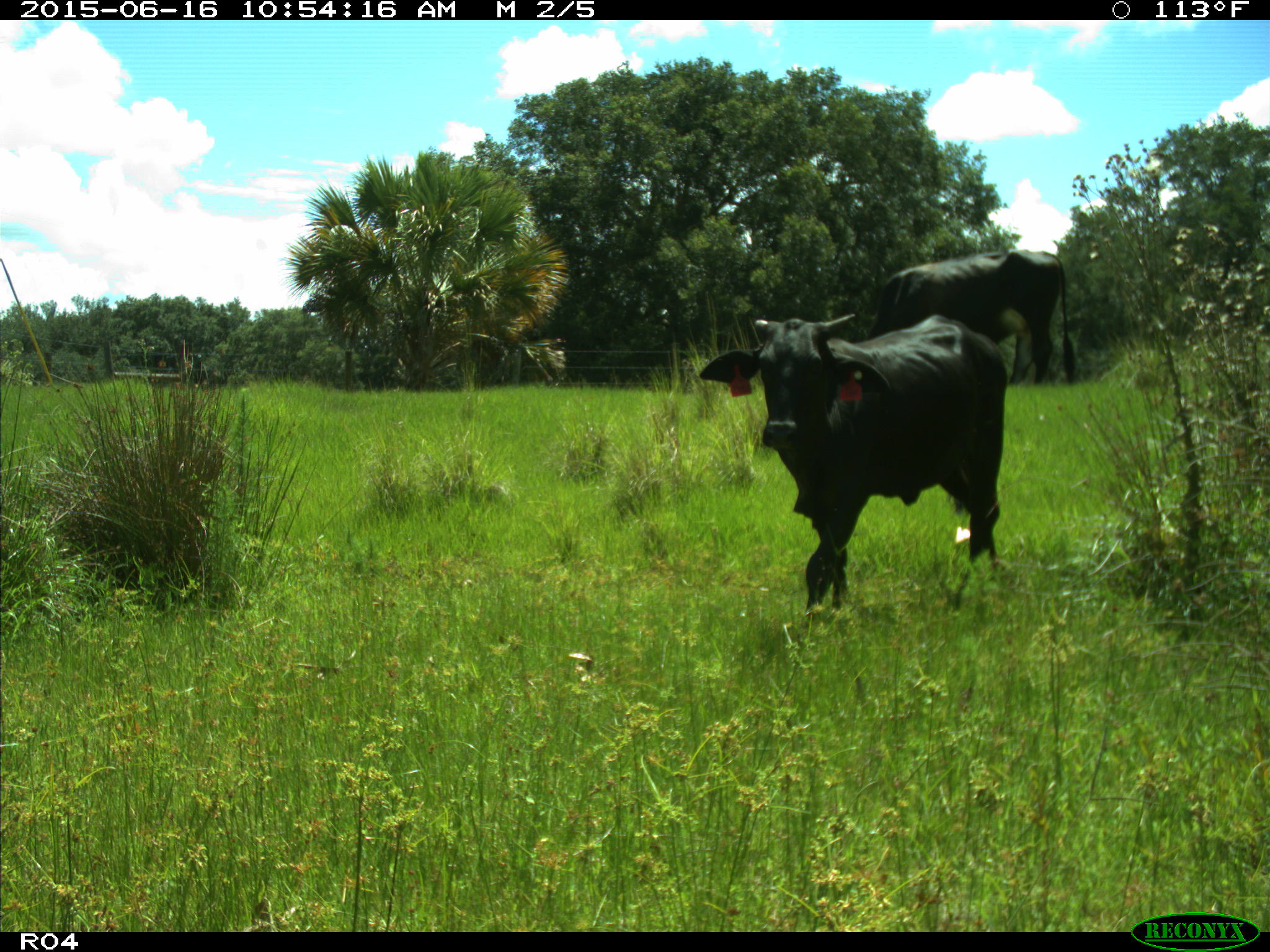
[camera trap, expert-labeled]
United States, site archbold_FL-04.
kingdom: Animalia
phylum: Chordata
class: Mammalia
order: Artiodactyla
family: Bovidae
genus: Bos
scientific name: Bos taurus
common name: domestic cow